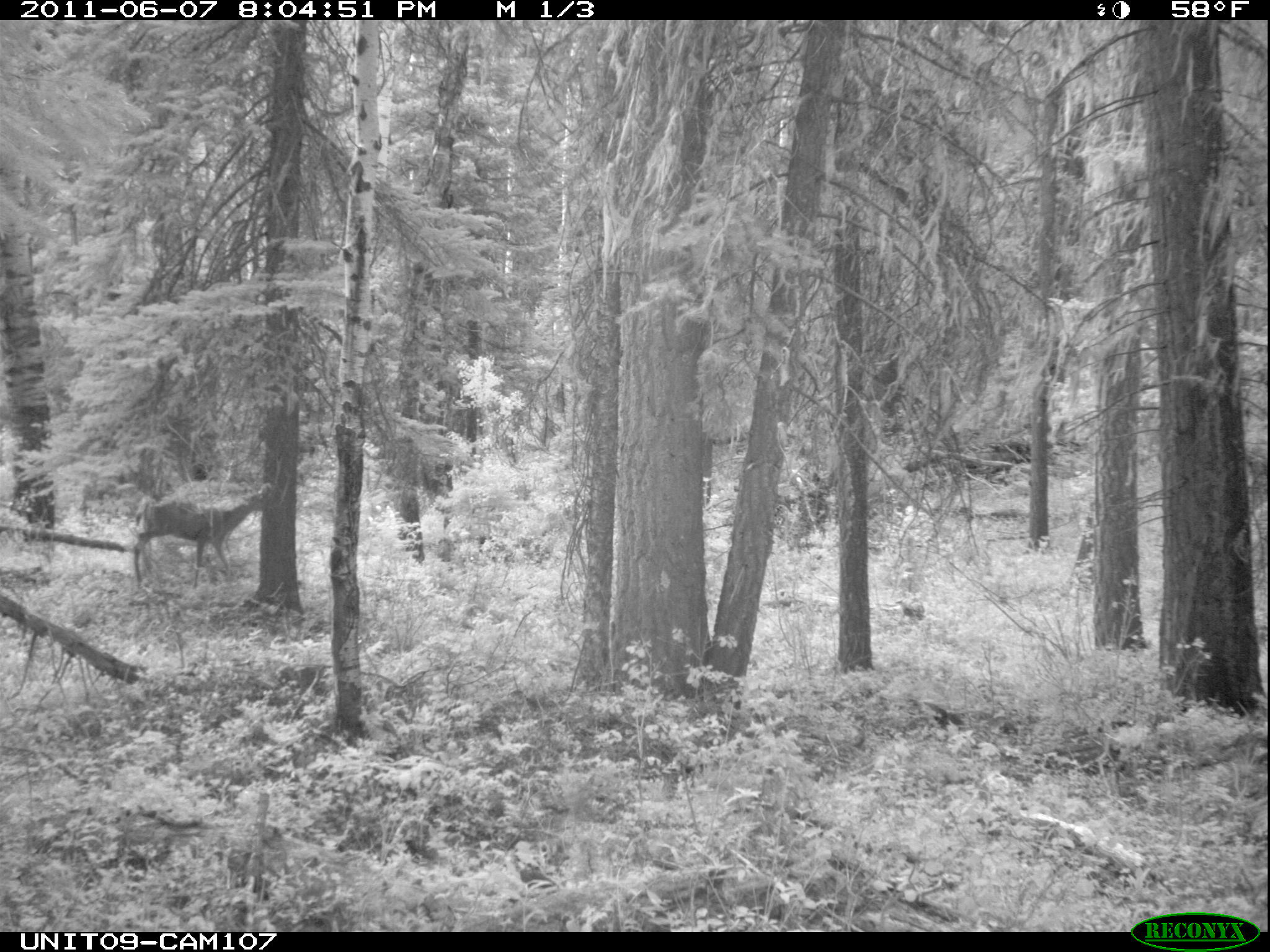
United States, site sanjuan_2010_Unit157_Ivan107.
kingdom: Animalia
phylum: Chordata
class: Mammalia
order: Artiodactyla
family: Cervidae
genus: Odocoileus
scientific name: Odocoileus hemionus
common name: mule deer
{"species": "Odocoileus hemionus (mule deer)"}